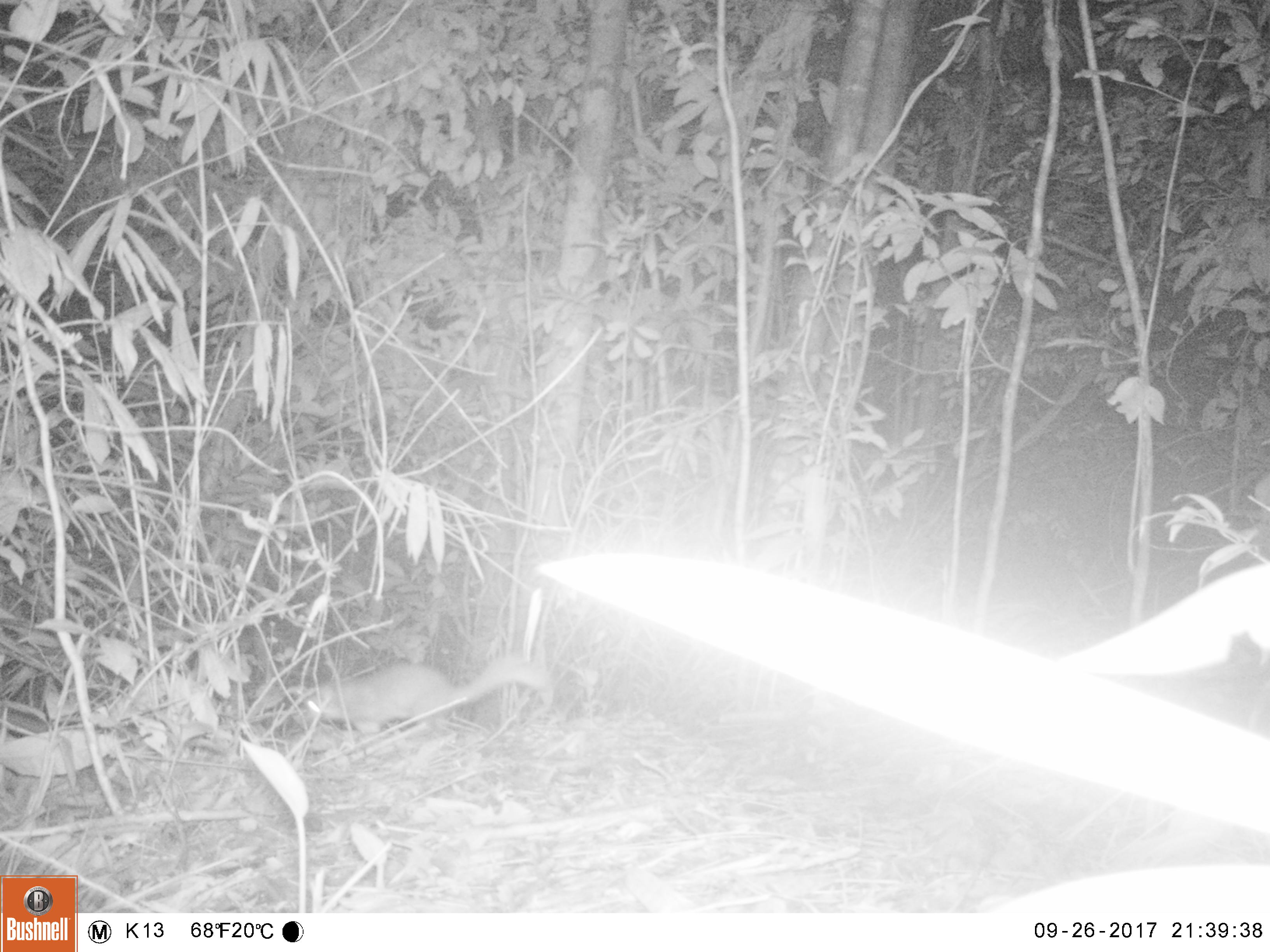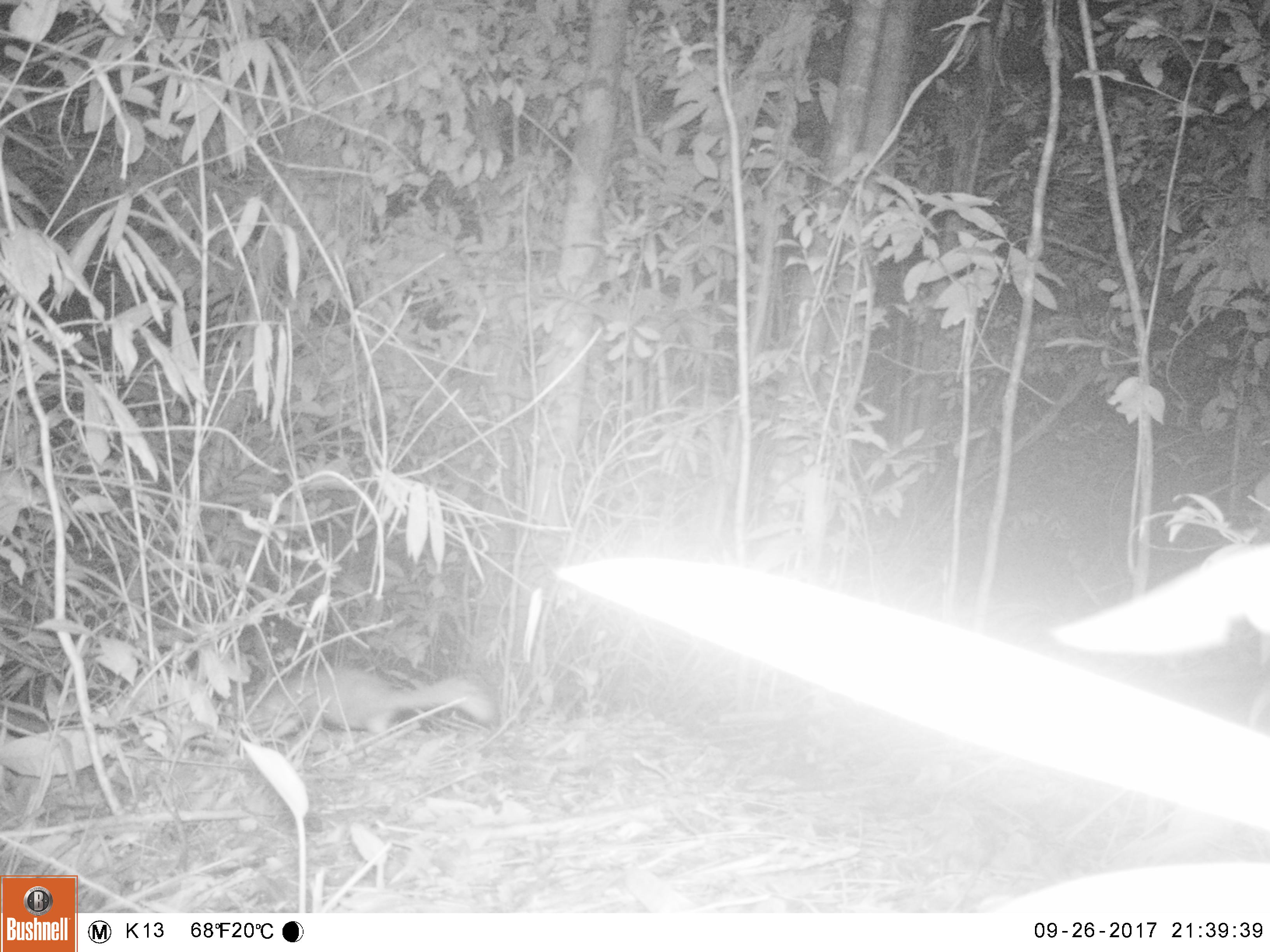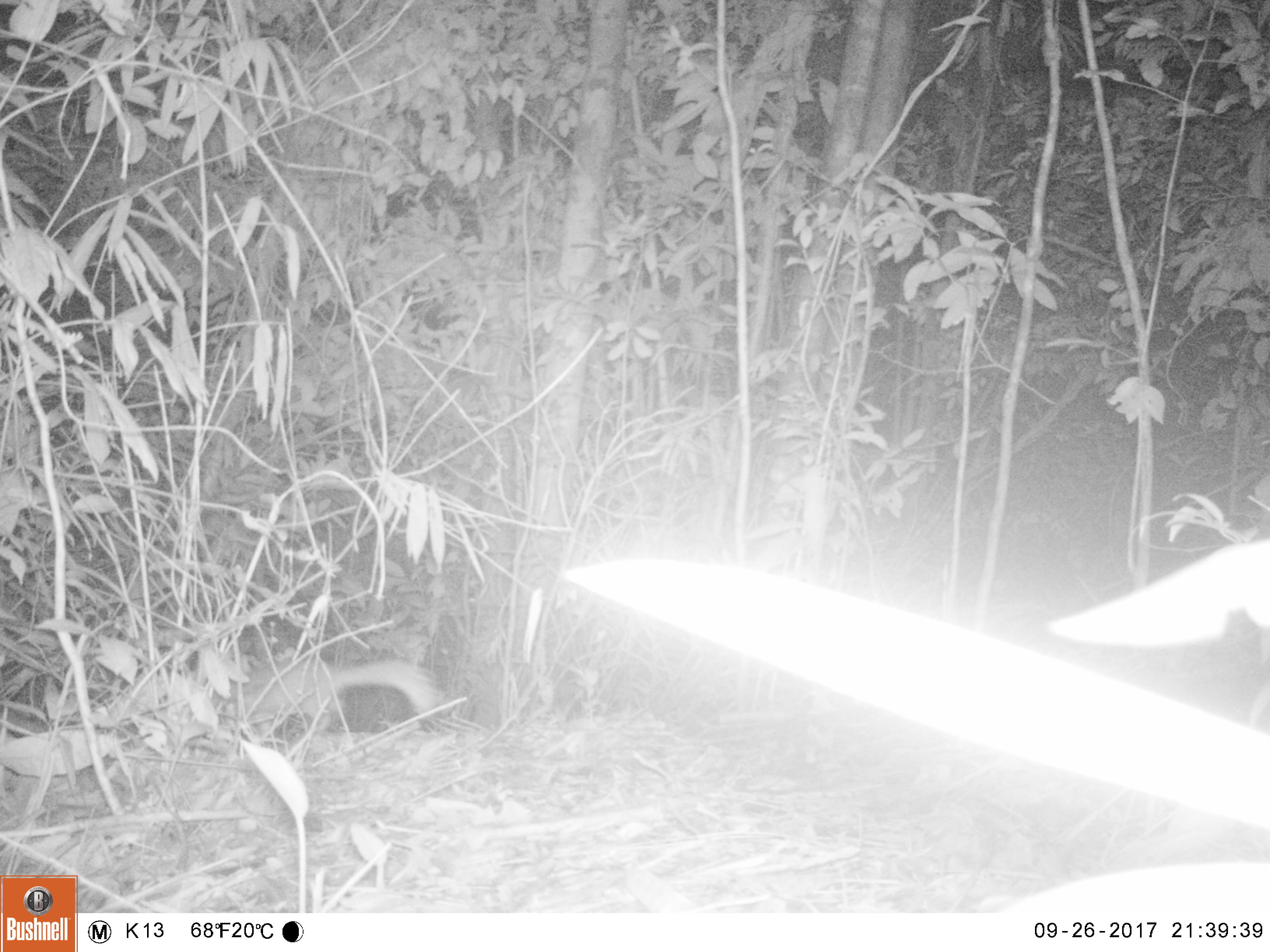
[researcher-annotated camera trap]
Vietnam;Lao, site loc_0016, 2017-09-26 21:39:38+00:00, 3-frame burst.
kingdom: Animalia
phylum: Chordata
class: Mammalia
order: Carnivora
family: Mustelidae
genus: Melogale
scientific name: Melogale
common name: ferret badger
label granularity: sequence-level